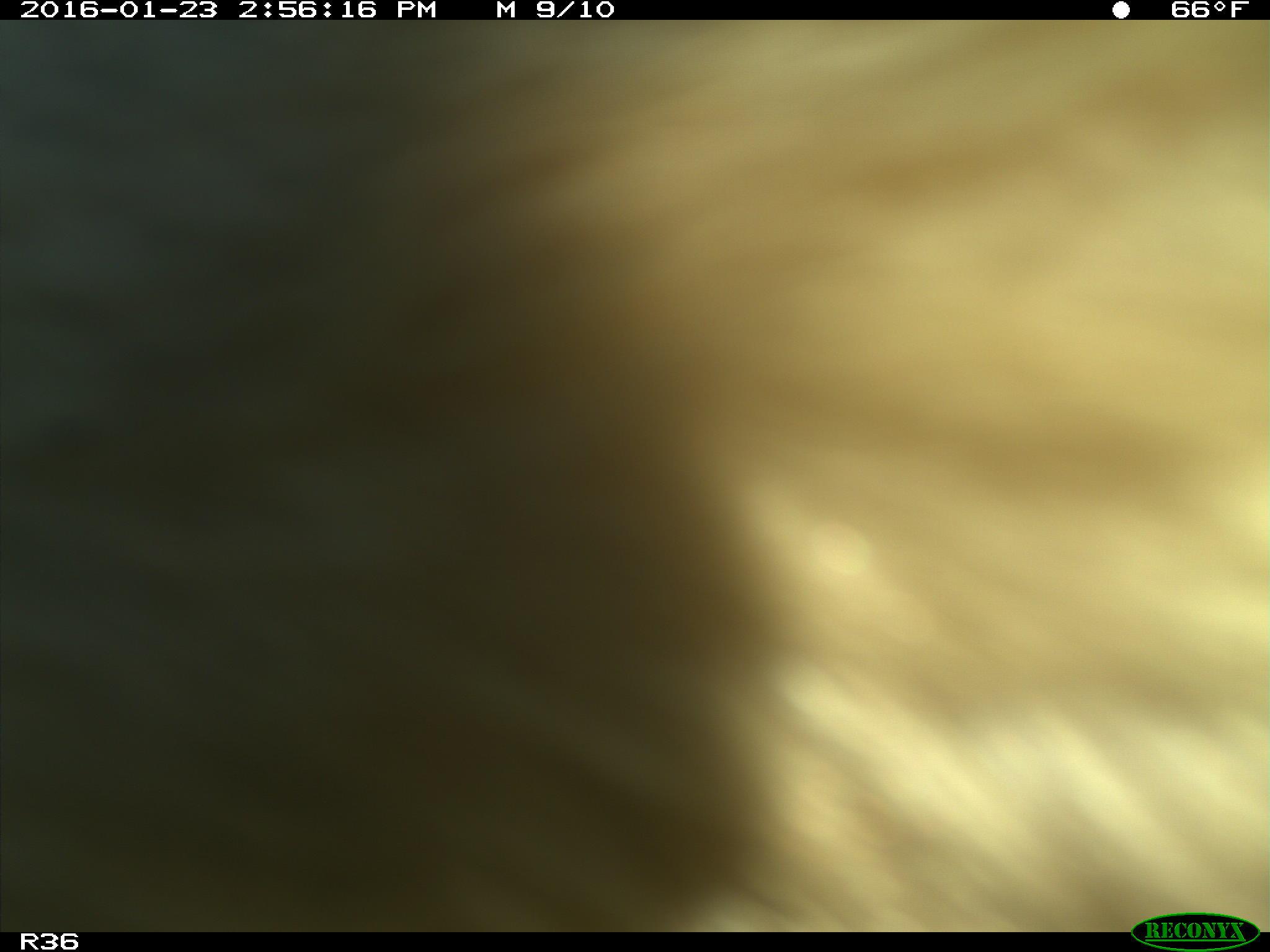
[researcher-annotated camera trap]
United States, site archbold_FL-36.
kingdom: Animalia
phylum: Chordata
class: Mammalia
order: Artiodactyla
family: Bovidae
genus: Bos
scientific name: Bos taurus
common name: domestic cow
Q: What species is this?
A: Bos taurus (domestic cow).